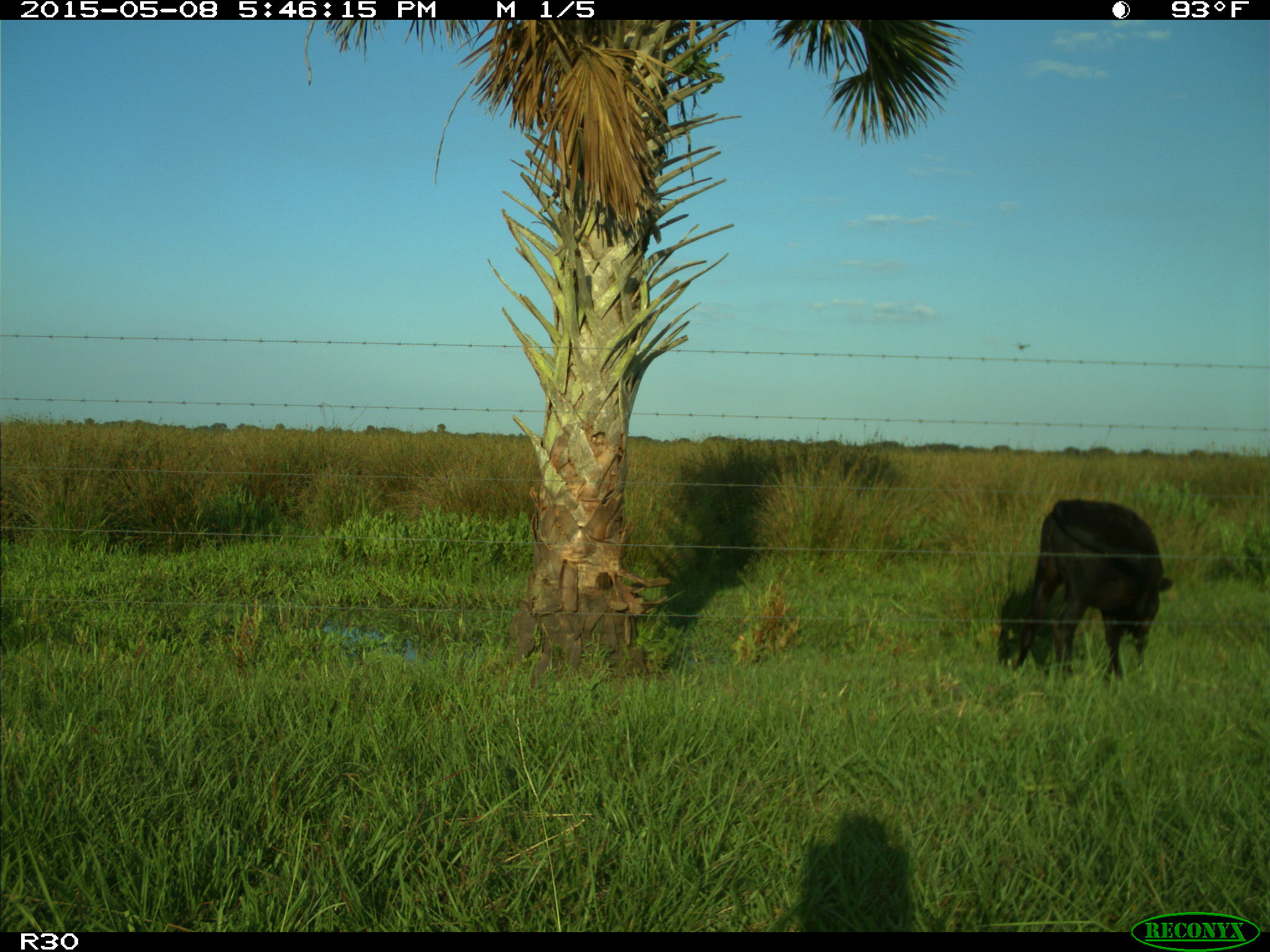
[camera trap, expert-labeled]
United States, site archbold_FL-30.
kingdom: Animalia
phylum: Chordata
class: Mammalia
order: Artiodactyla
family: Bovidae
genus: Bos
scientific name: Bos taurus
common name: domestic cow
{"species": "Bos taurus (domestic cow)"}